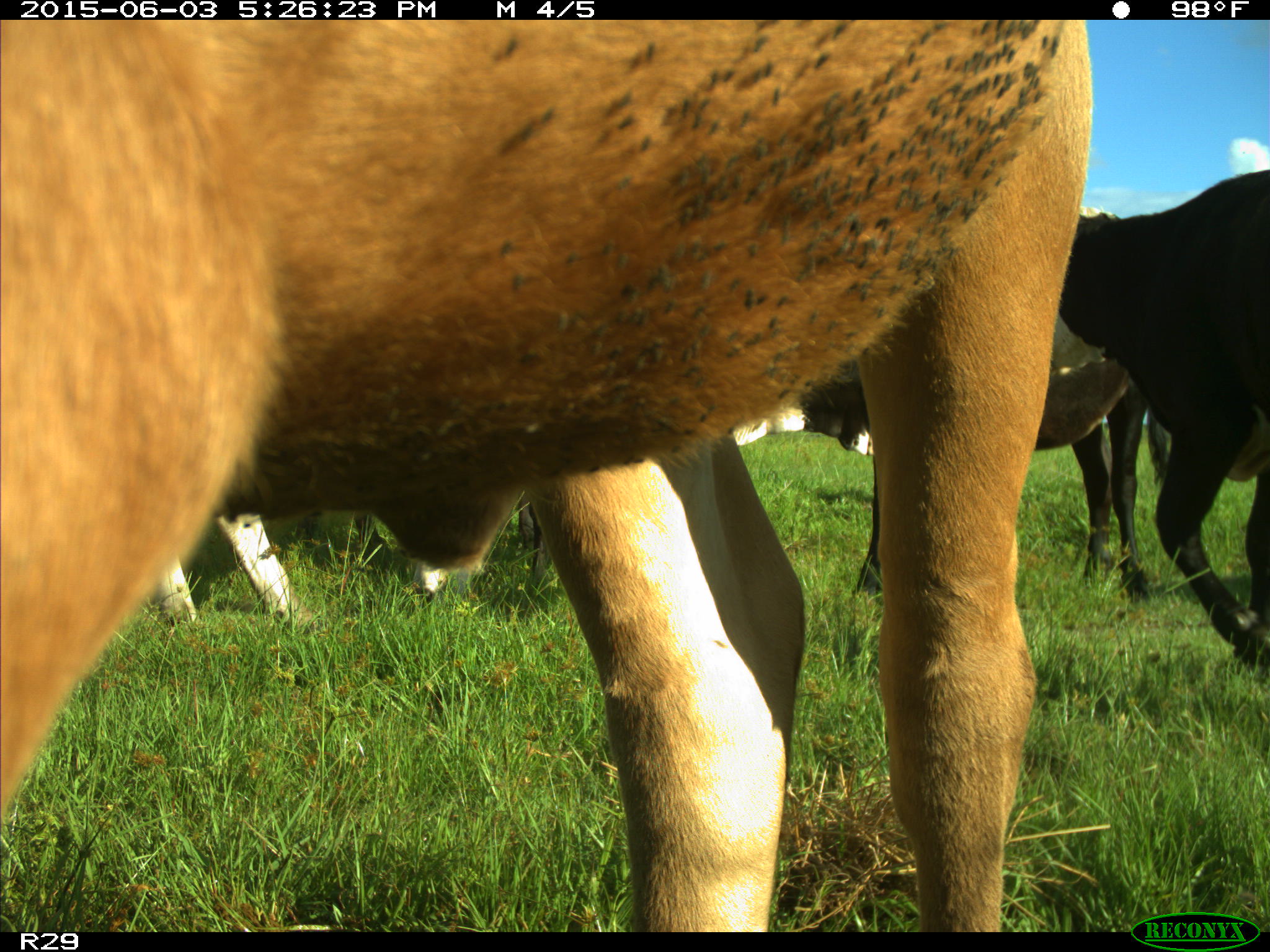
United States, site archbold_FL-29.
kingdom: Animalia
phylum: Chordata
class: Mammalia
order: Artiodactyla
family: Bovidae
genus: Bos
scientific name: Bos taurus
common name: domestic cow